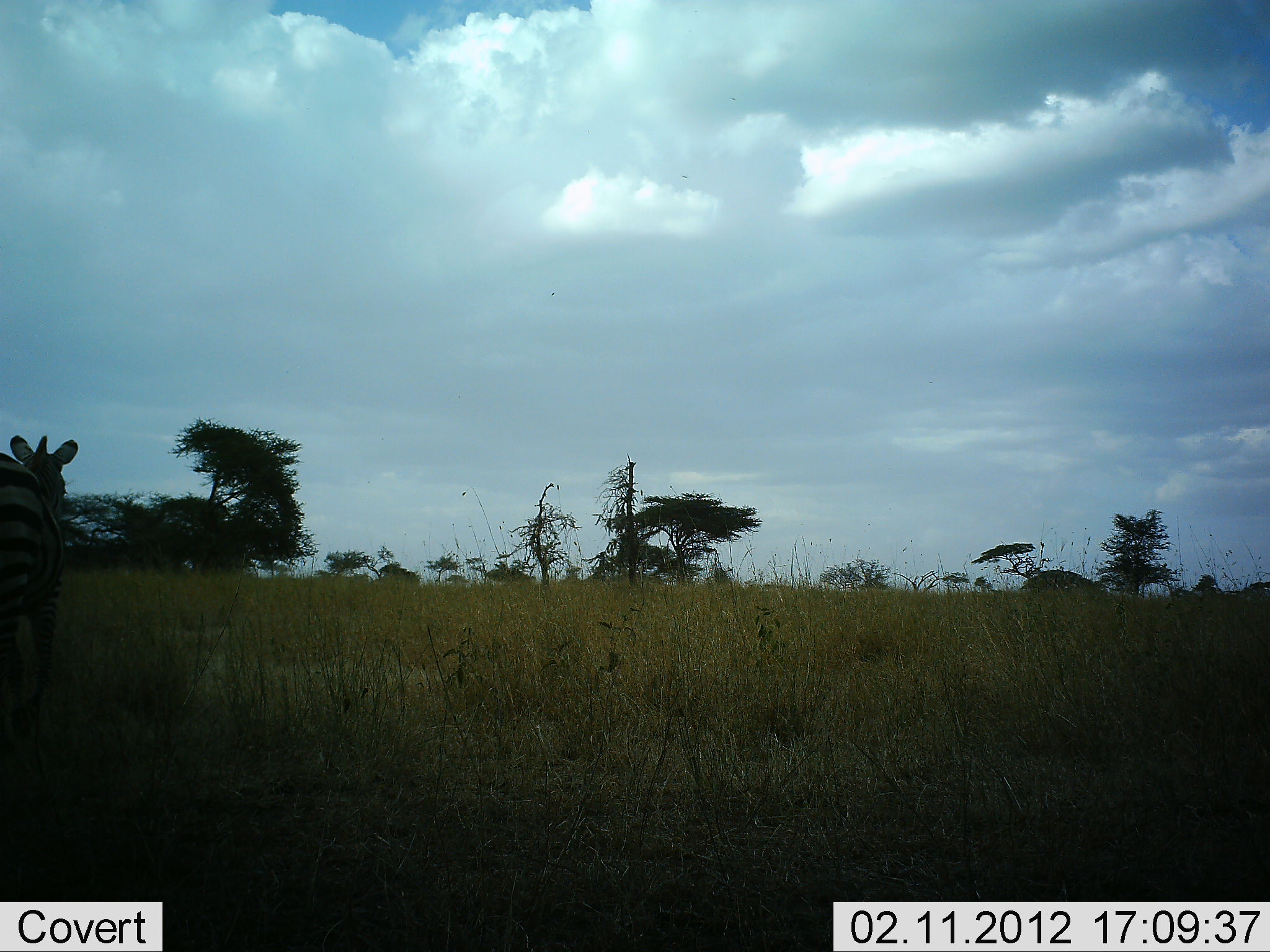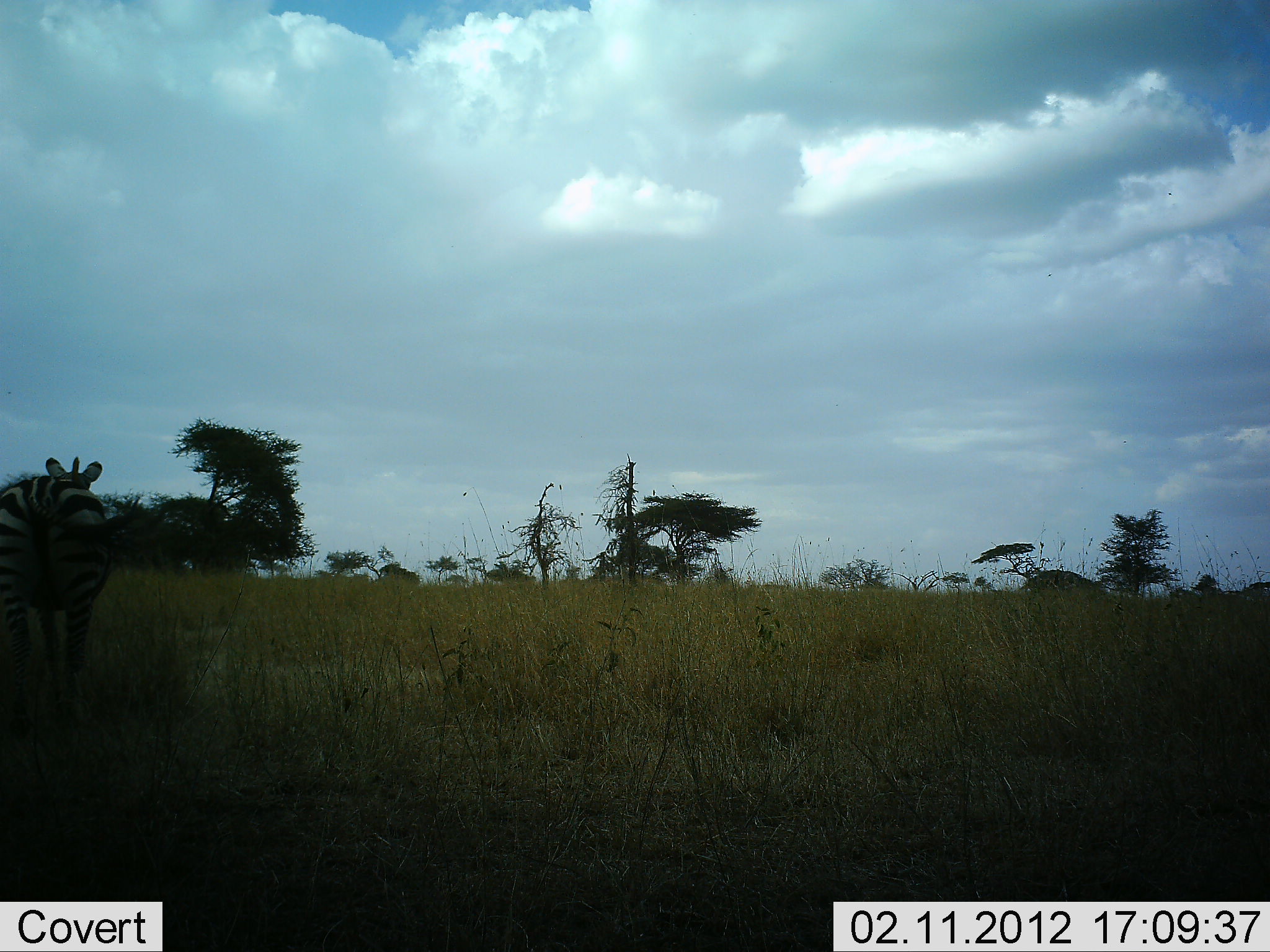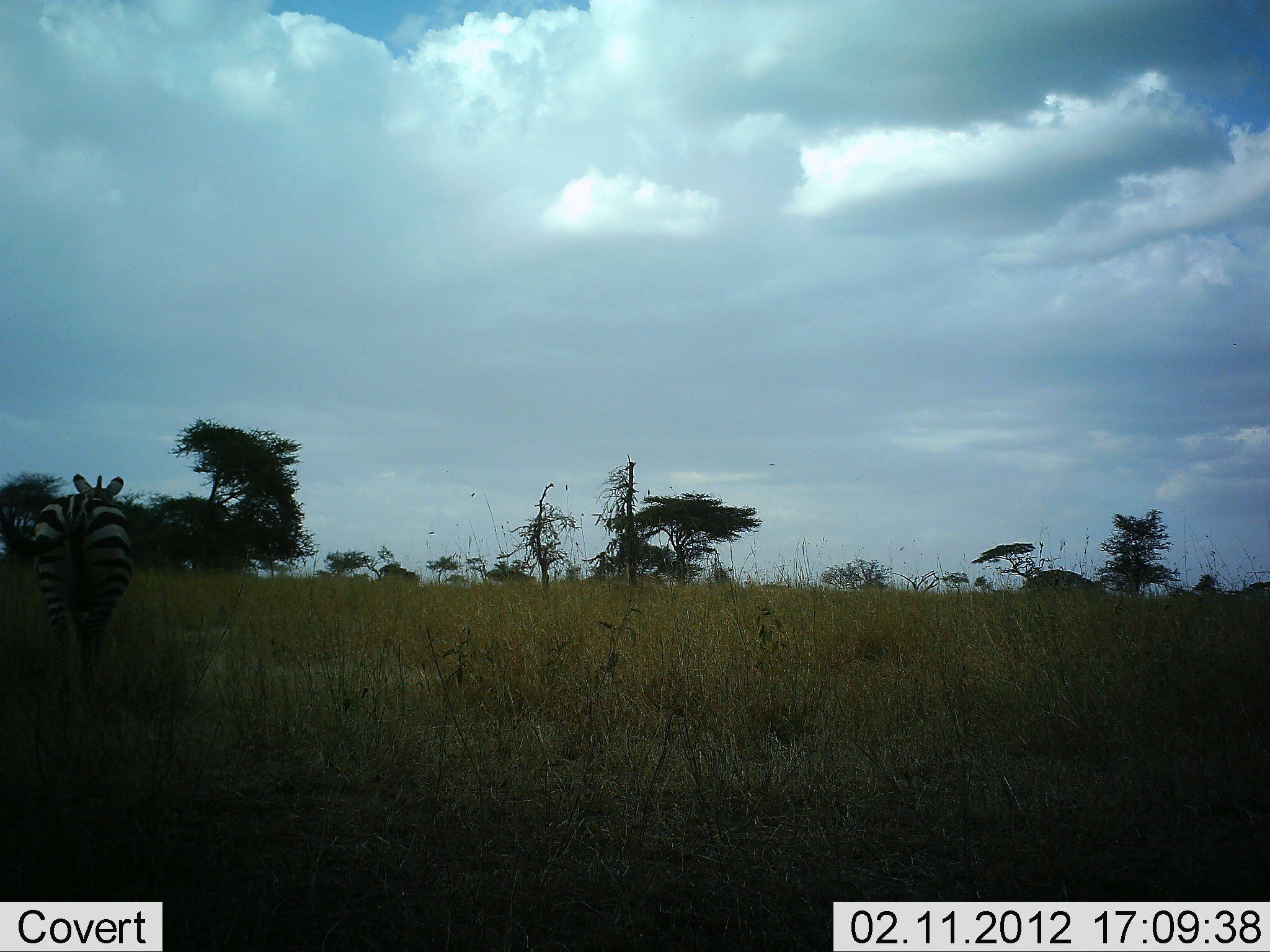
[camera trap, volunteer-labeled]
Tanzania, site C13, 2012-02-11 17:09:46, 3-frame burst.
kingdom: Animalia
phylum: Chordata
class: Mammalia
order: Perissodactyla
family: Equidae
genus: Equus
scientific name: Equus quagga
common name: plains zebra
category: zebra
Zebra (plains zebra) (Equus quagga), count 1. Behavior (volunteer vote fractions): standing 5%, resting 0%, moving 95%, interacting 0%. Young present (vote fraction): 0%. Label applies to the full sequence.